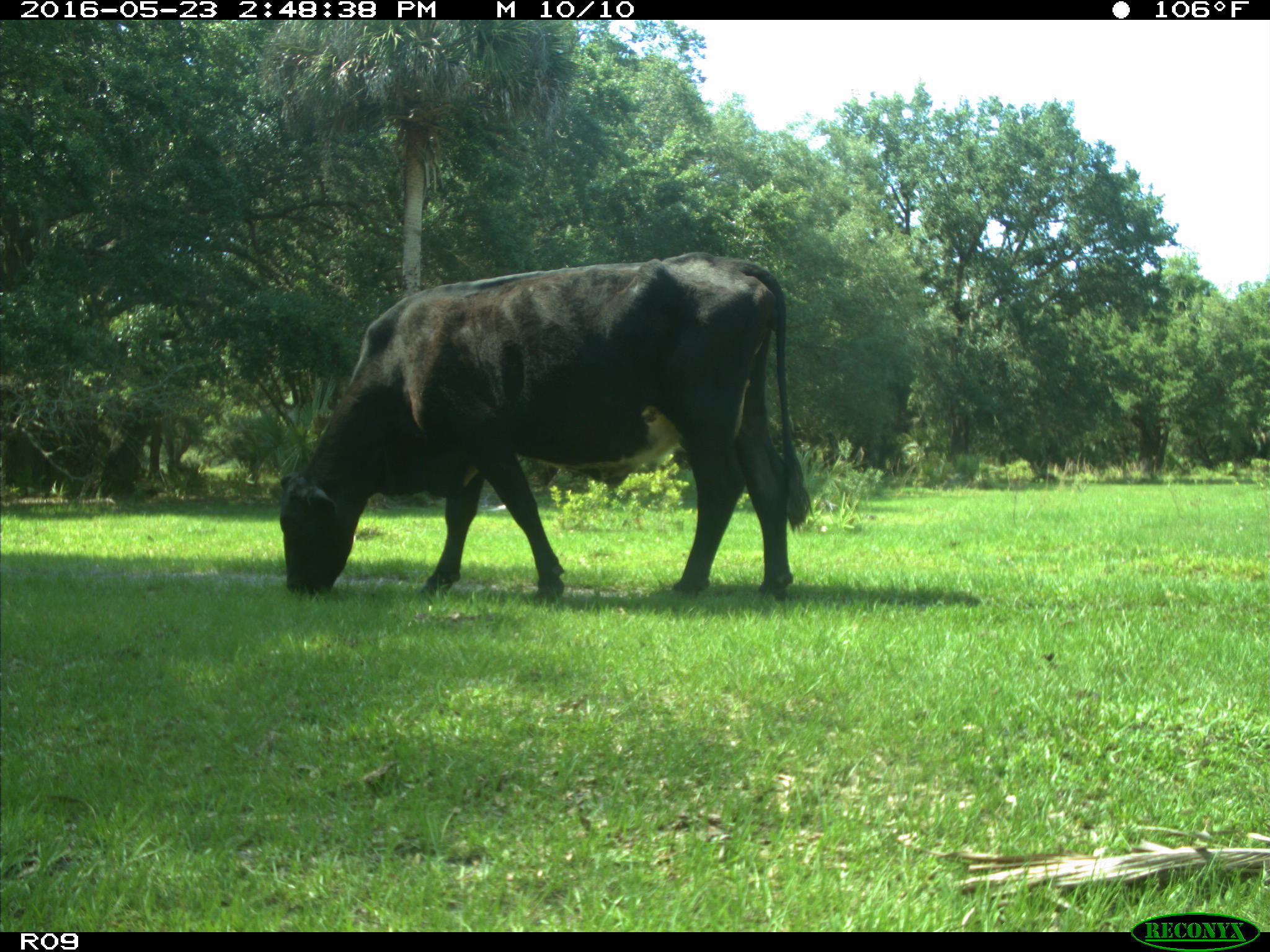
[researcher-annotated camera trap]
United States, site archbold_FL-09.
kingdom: Animalia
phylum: Chordata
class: Mammalia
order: Artiodactyla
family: Bovidae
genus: Bos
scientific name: Bos taurus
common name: domestic cow